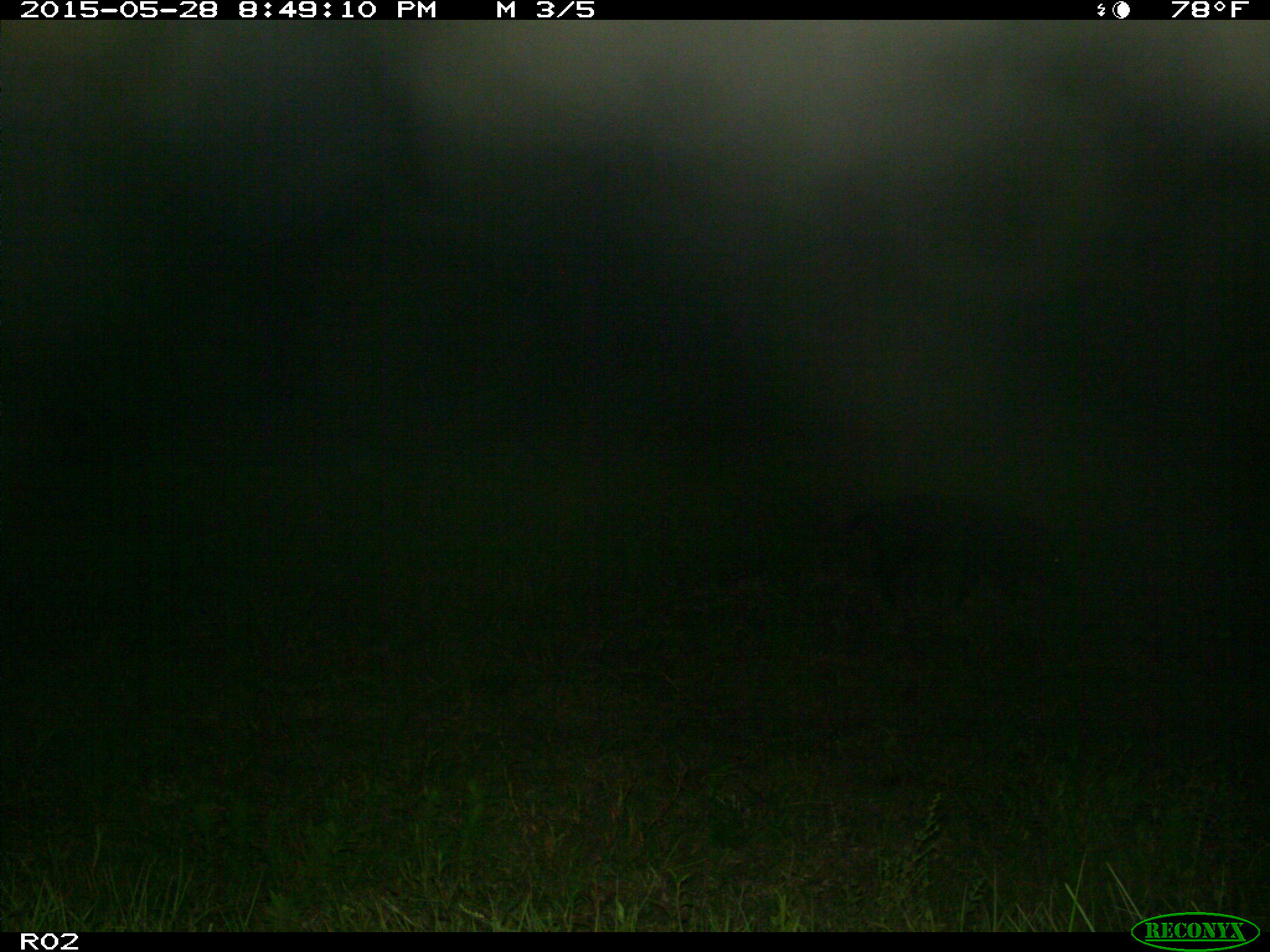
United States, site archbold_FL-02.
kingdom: Animalia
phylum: Chordata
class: Mammalia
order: Artiodactyla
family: Suidae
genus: Sus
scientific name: Sus scrofa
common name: wild boar